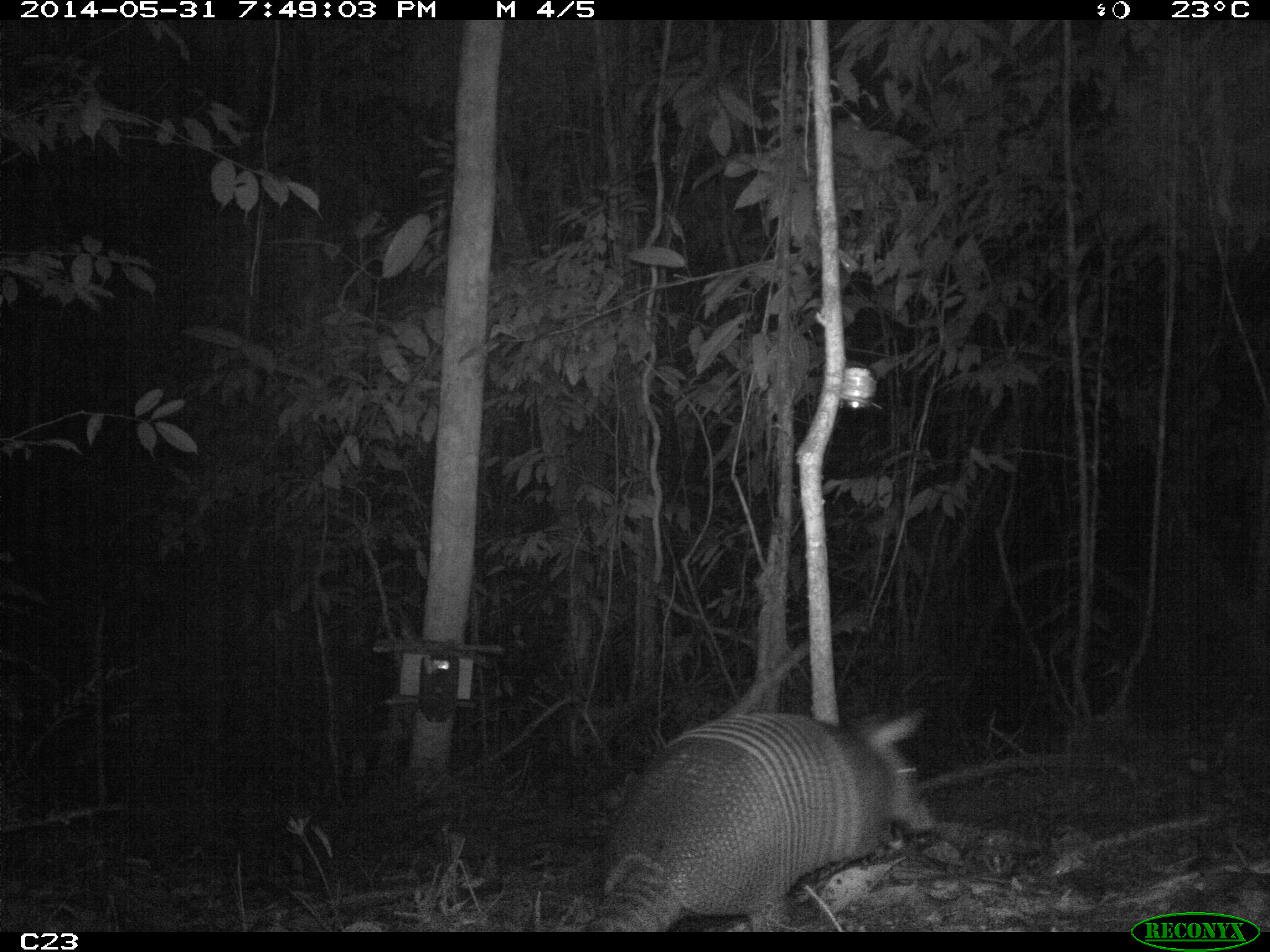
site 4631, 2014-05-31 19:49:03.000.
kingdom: Animalia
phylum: Chordata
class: Mammalia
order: Cingulata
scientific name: Cingulata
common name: armadillo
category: unknown armadillo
Unknown armadillo (armadillo) (Cingulata), count 1, age adult.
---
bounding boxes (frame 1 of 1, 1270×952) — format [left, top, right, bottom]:
unknown armadillo: [581, 703, 938, 931]